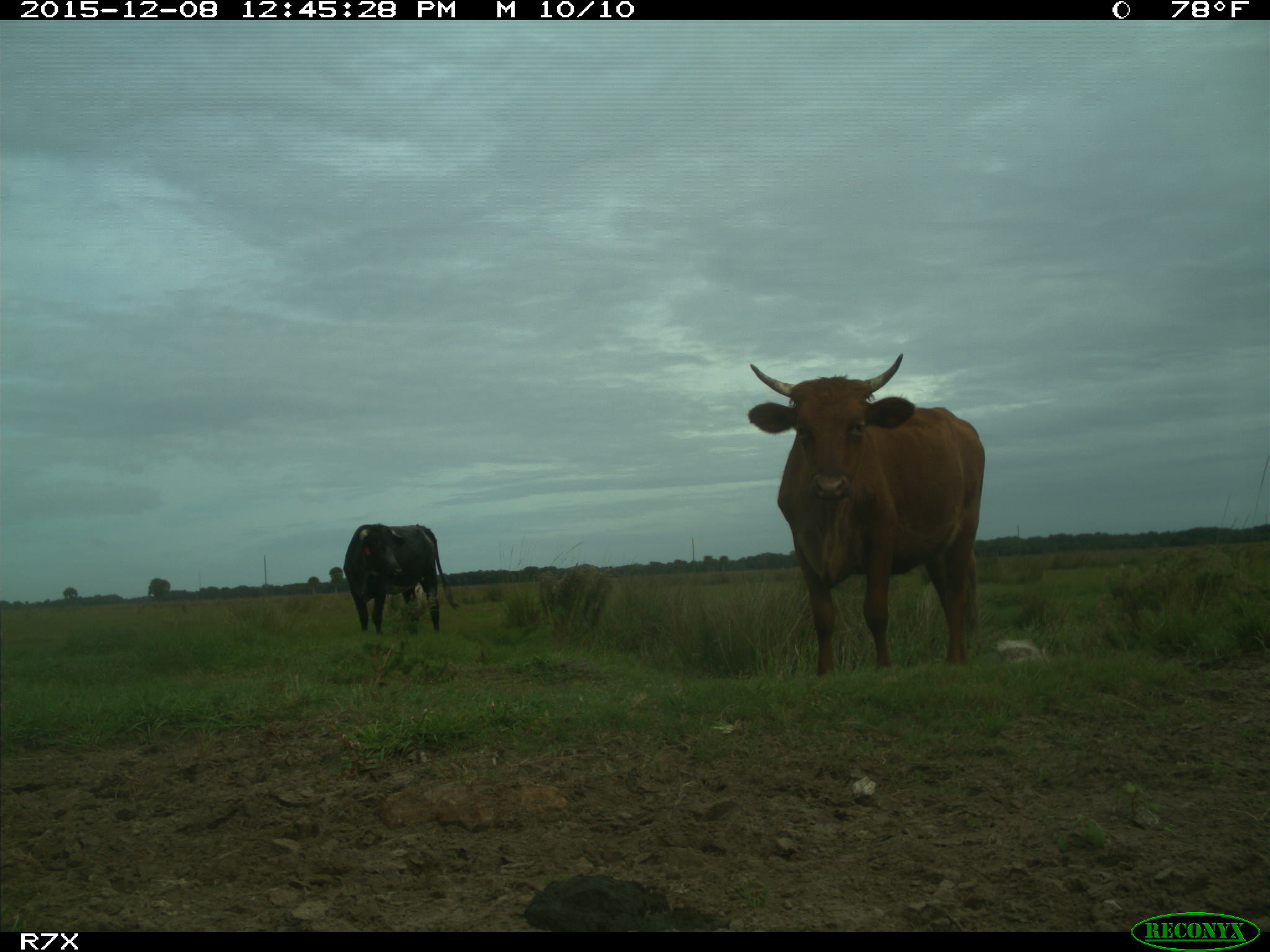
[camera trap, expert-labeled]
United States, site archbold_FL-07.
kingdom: Animalia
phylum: Chordata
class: Mammalia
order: Artiodactyla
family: Bovidae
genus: Bos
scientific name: Bos taurus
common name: domestic cow